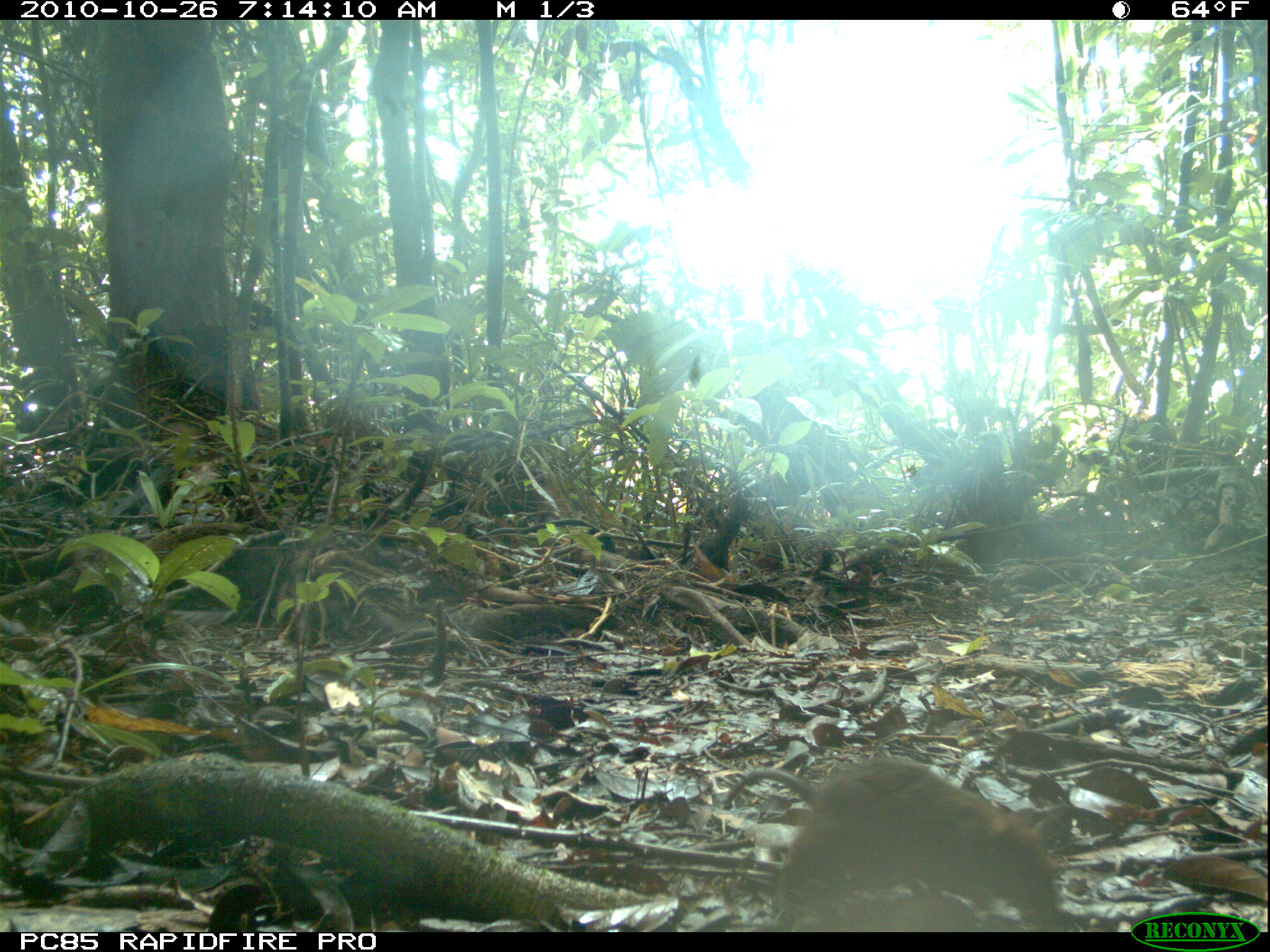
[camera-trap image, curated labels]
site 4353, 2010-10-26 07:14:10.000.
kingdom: Animalia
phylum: Chordata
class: Mammalia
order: Rodentia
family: Muridae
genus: Rattus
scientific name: Rattus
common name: rodent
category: unknown rat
Unknown rat (rodent) (Rattus), count 1.